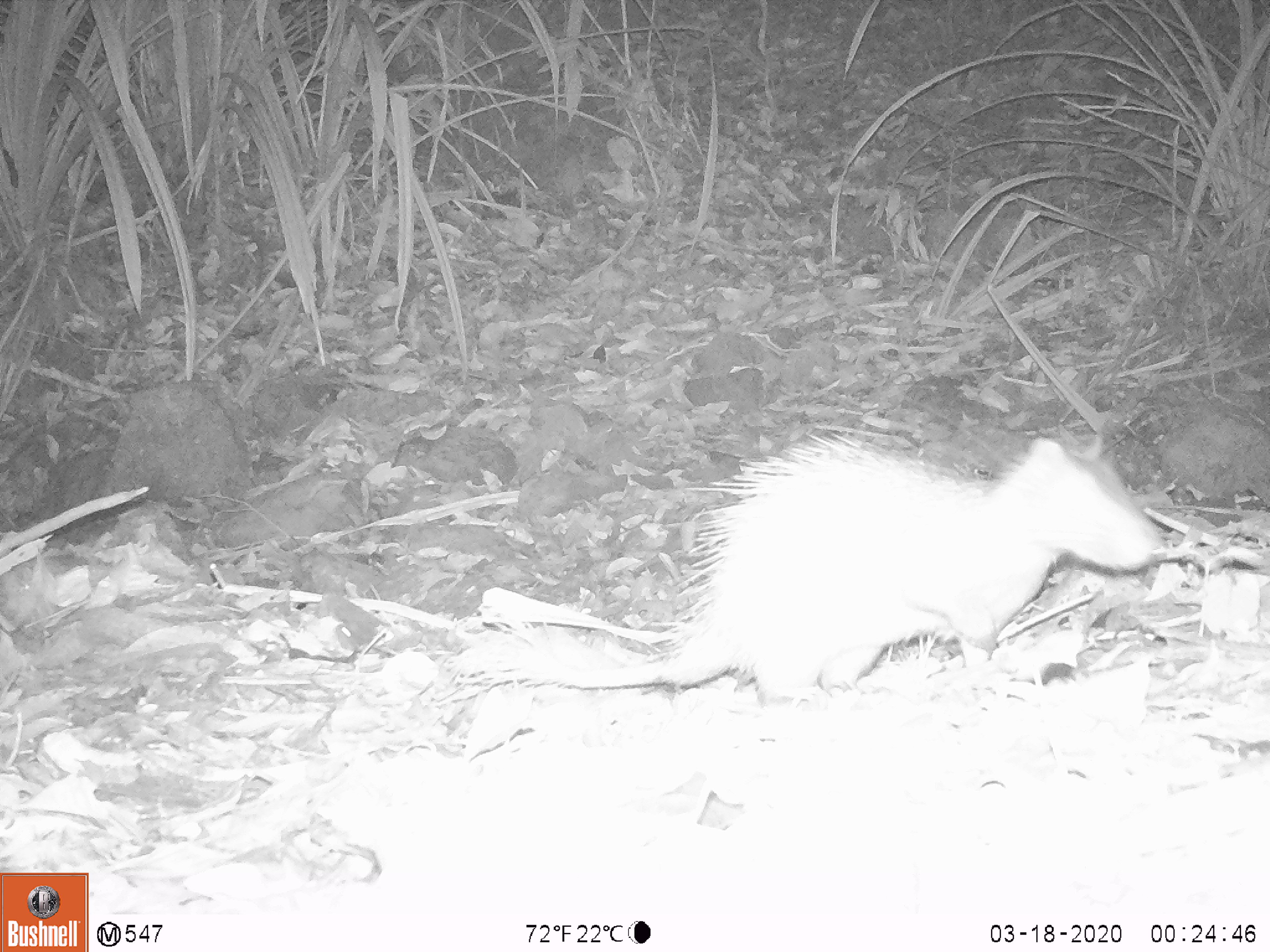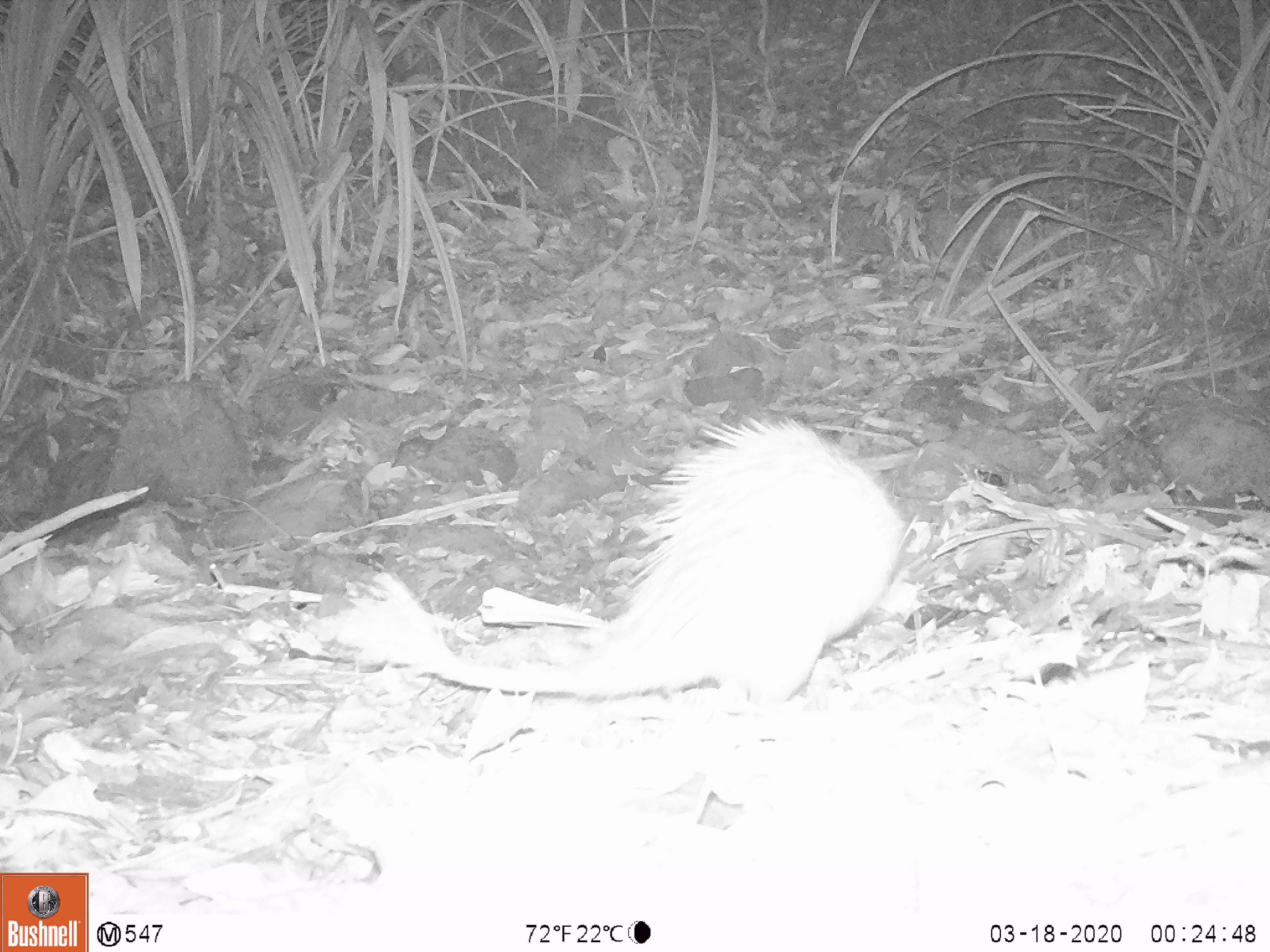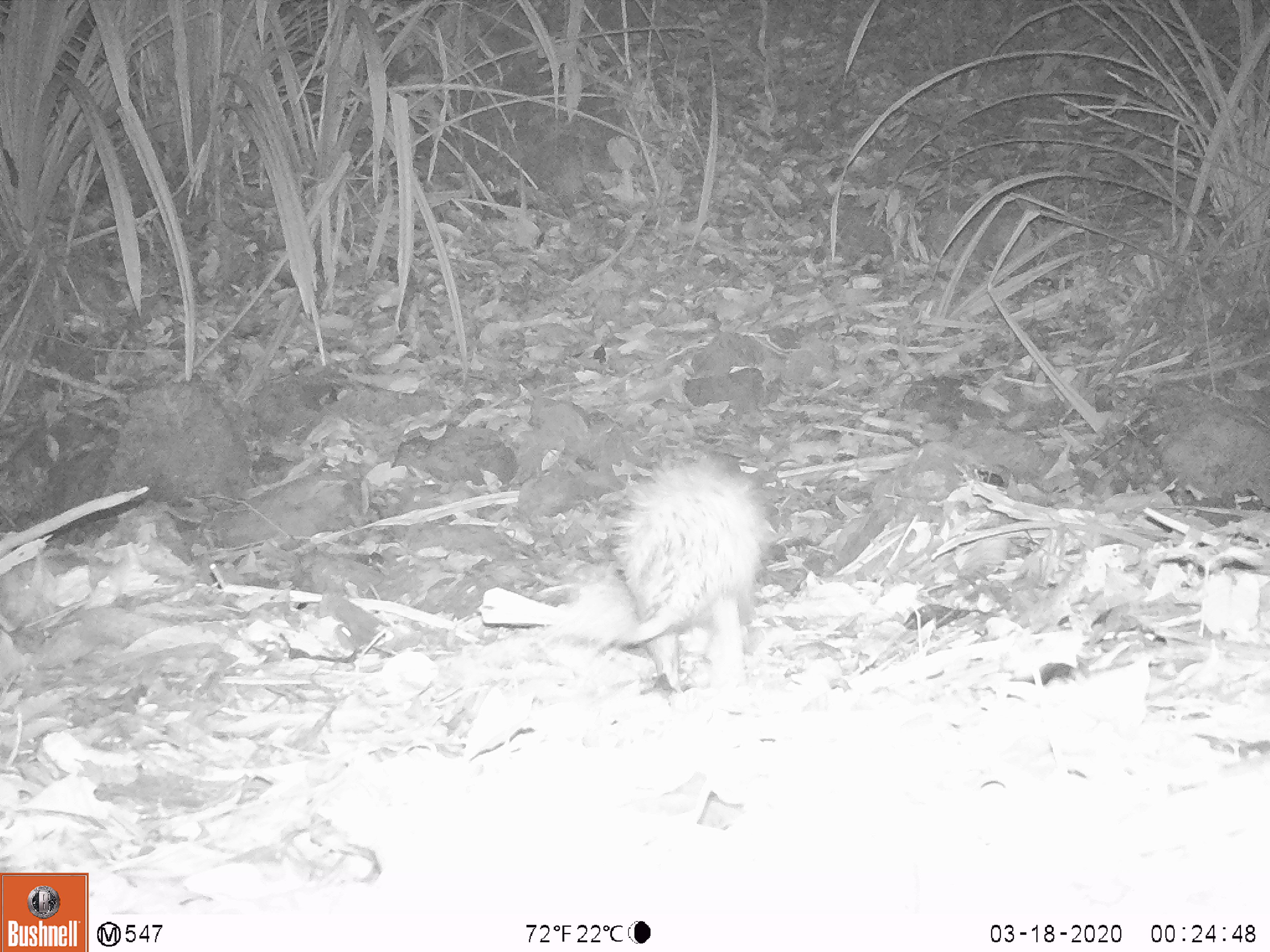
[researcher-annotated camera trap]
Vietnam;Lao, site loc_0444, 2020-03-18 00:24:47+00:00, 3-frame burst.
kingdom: Animalia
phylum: Chordata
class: Mammalia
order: Rodentia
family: Hystricidae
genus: Atherurus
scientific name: Atherurus macrourus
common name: asiatic brush-tailed porcupine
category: asiatic brush tailed porcupine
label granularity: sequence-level